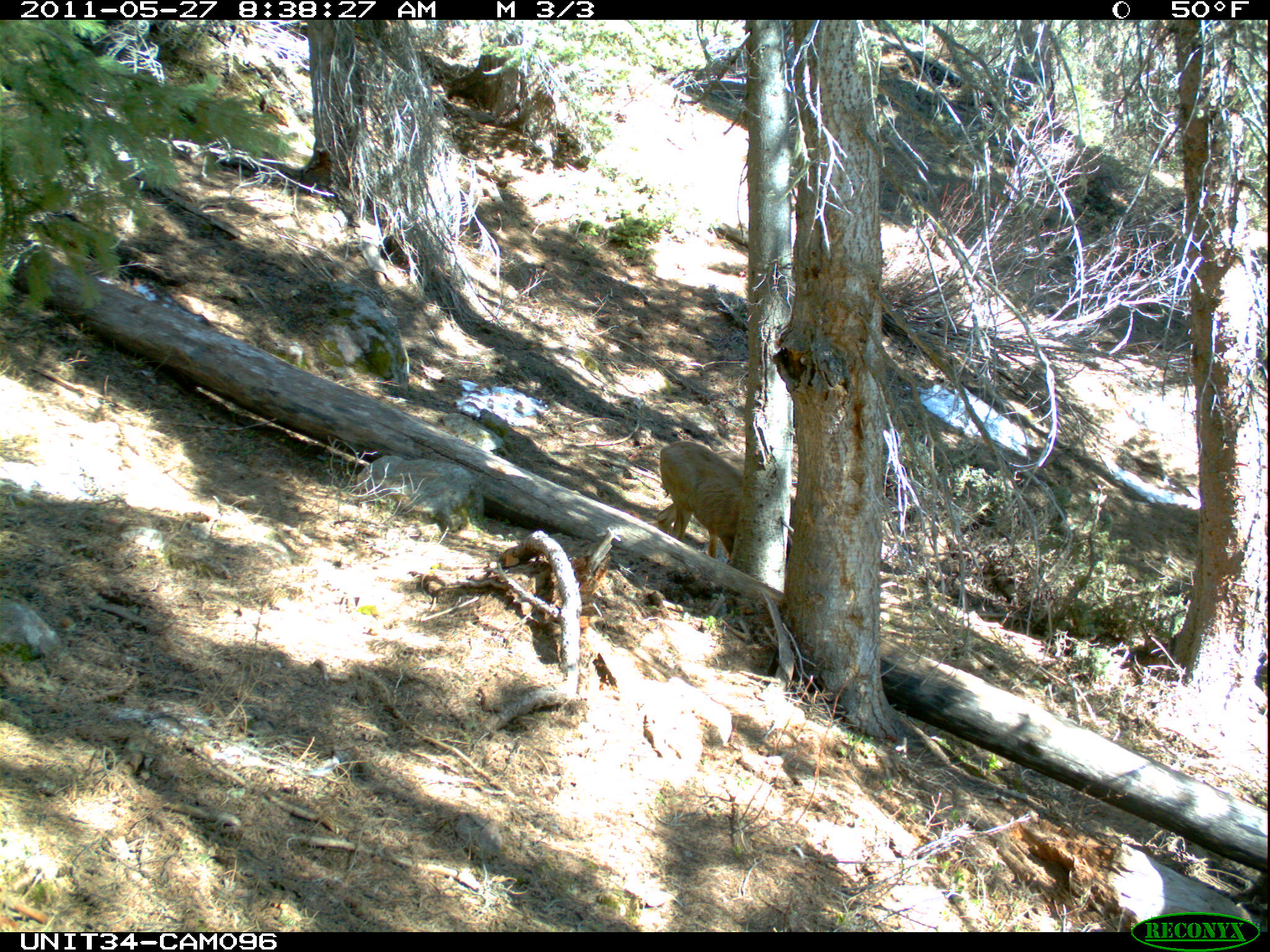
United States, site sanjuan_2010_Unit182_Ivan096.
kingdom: Animalia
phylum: Chordata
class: Mammalia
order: Artiodactyla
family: Cervidae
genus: Odocoileus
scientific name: Odocoileus hemionus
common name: mule deer